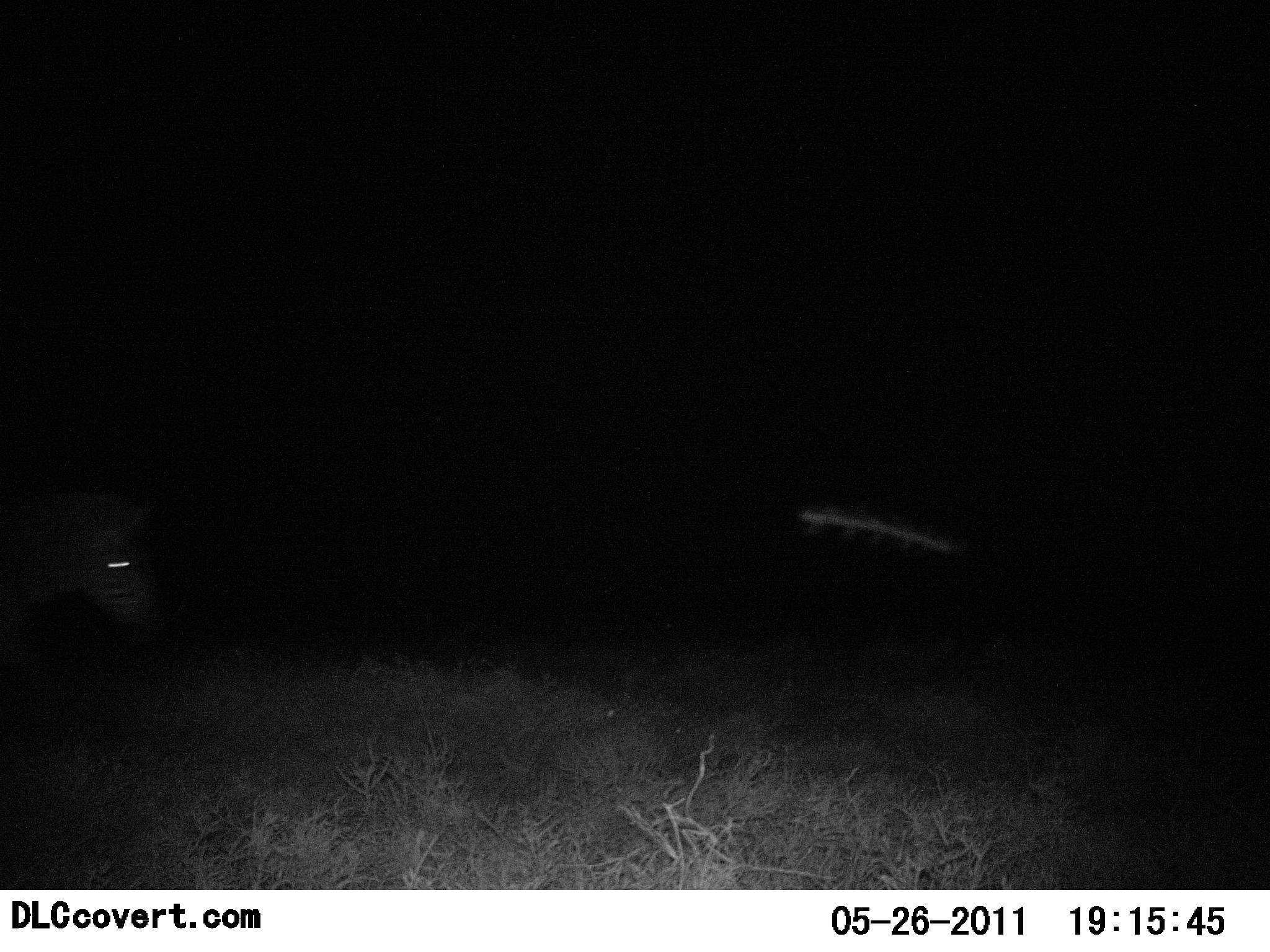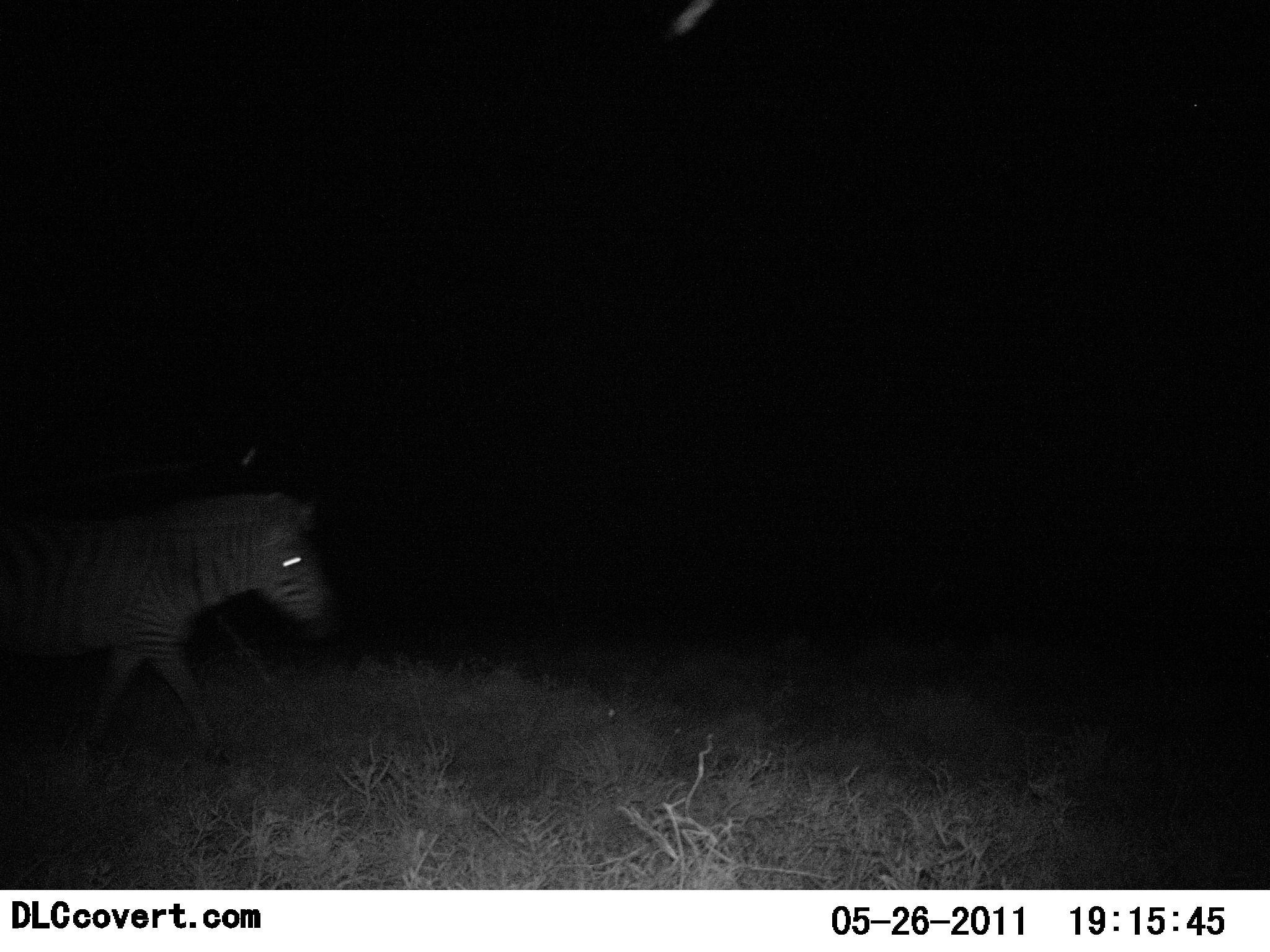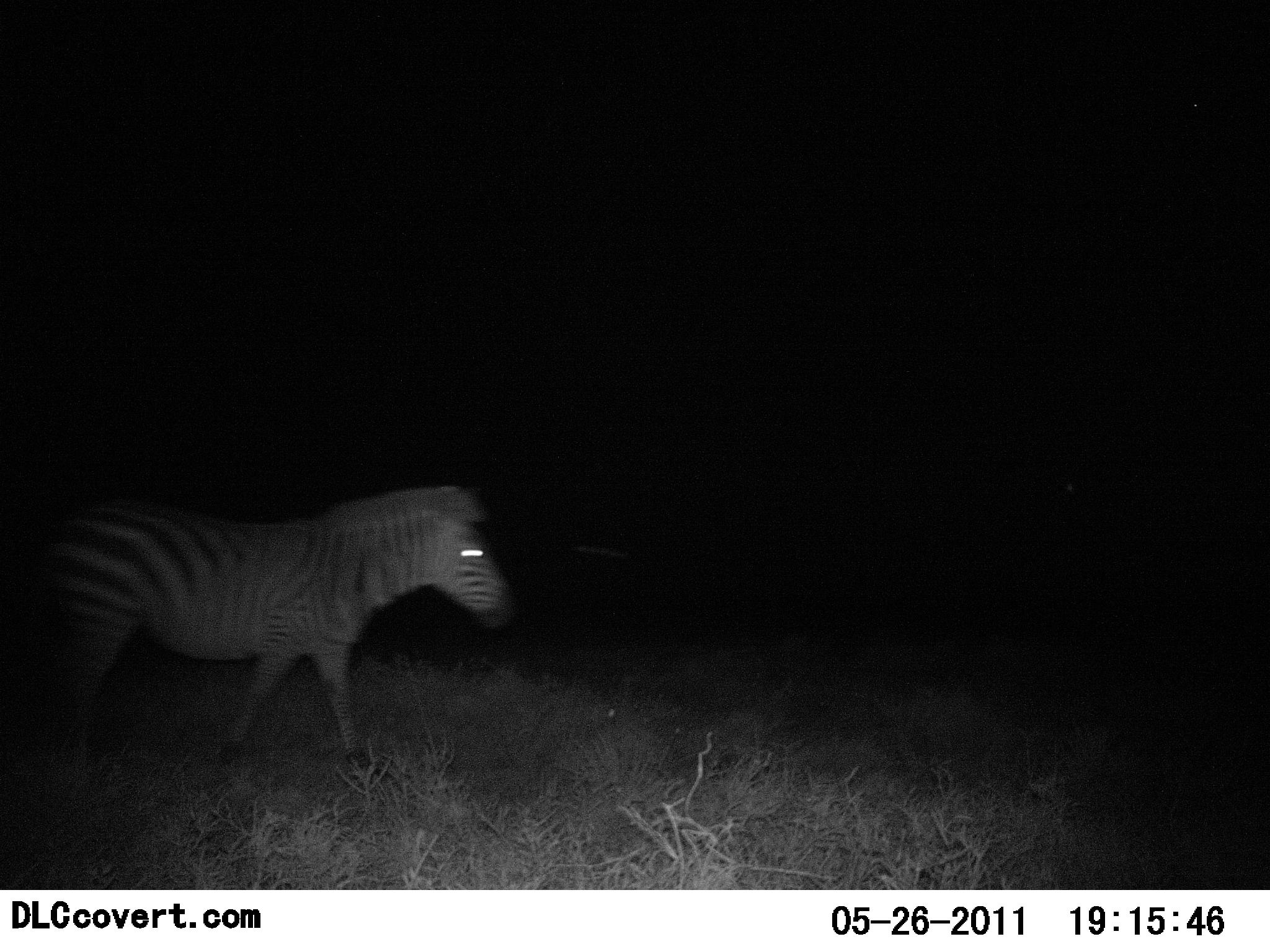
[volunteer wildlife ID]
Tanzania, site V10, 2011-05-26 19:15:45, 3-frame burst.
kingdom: Animalia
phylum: Chordata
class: Mammalia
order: Perissodactyla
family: Equidae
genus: Equus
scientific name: Equus quagga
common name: plains zebra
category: zebra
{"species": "zebra (plains zebra) (Equus quagga)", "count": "1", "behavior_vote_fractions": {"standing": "0%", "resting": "0%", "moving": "100%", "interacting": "0%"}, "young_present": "0%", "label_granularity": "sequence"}